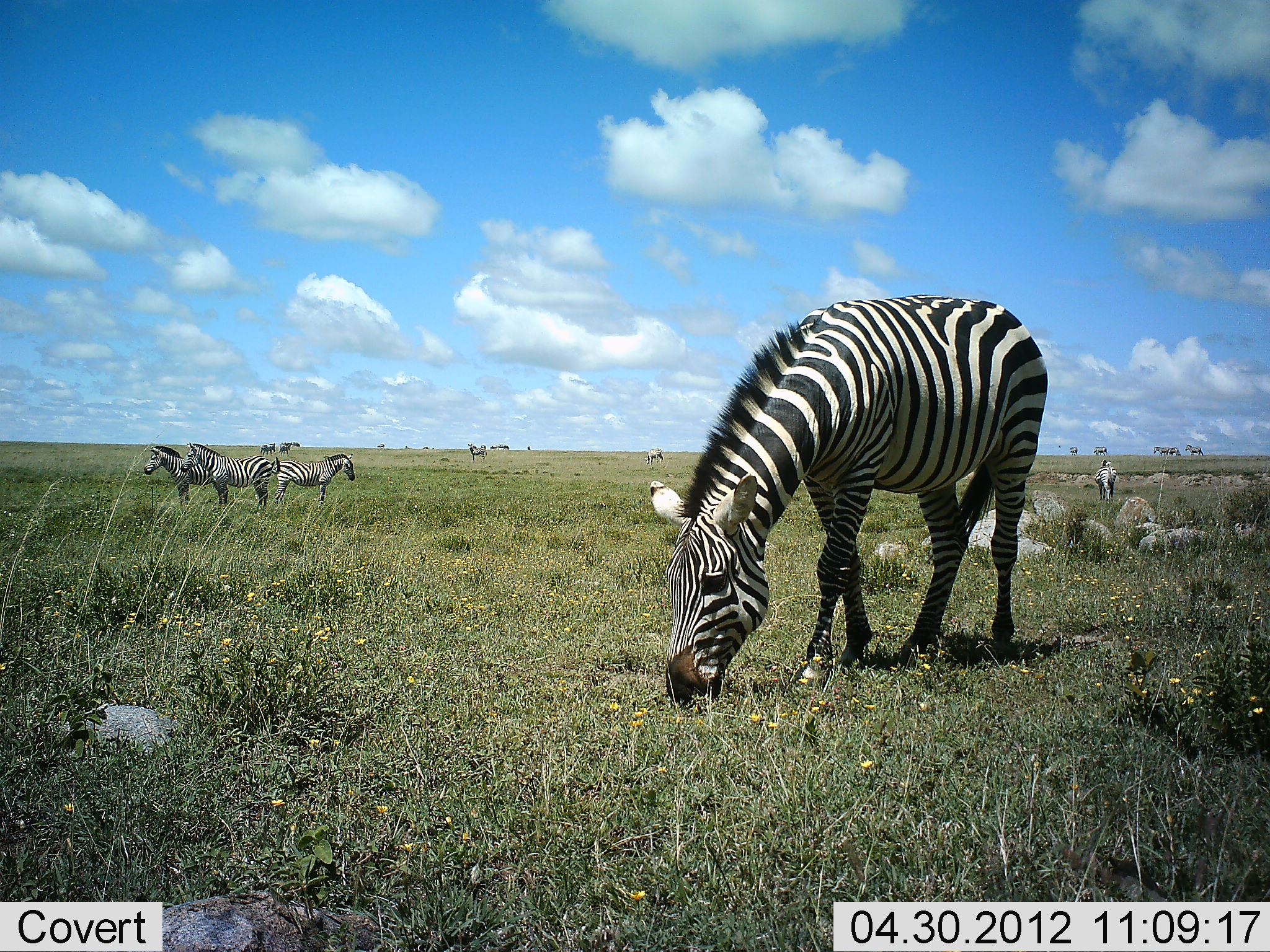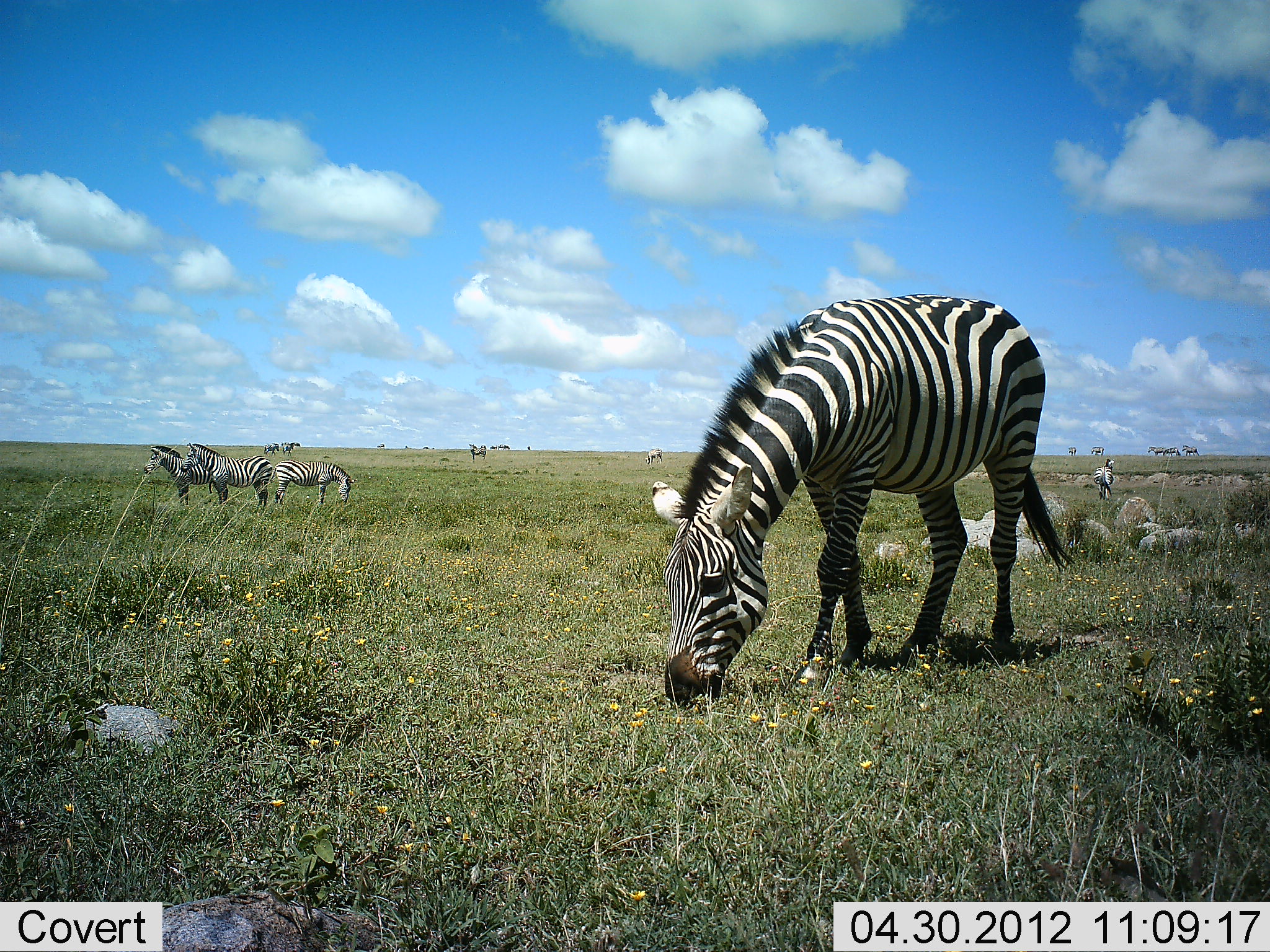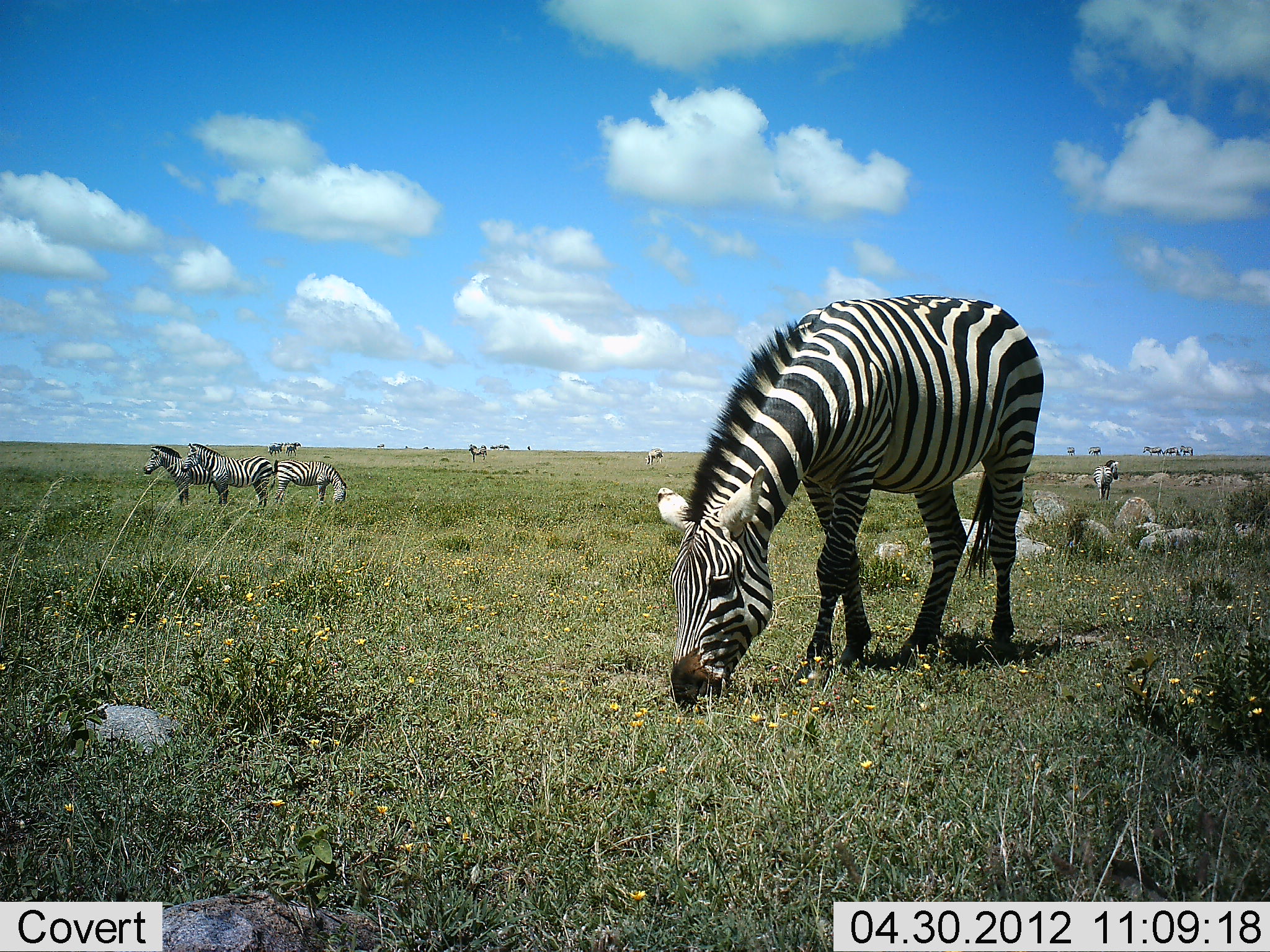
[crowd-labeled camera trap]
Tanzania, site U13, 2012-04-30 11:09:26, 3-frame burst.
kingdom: Animalia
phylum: Chordata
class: Mammalia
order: Perissodactyla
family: Equidae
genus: Equus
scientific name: Equus quagga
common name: plains zebra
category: zebra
Zebra (plains zebra) (Equus quagga), count 11-50. Behavior (volunteer vote fractions): standing 73%, resting 5%, moving 36%, interacting 0%. Young present (vote fraction): 5%. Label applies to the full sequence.